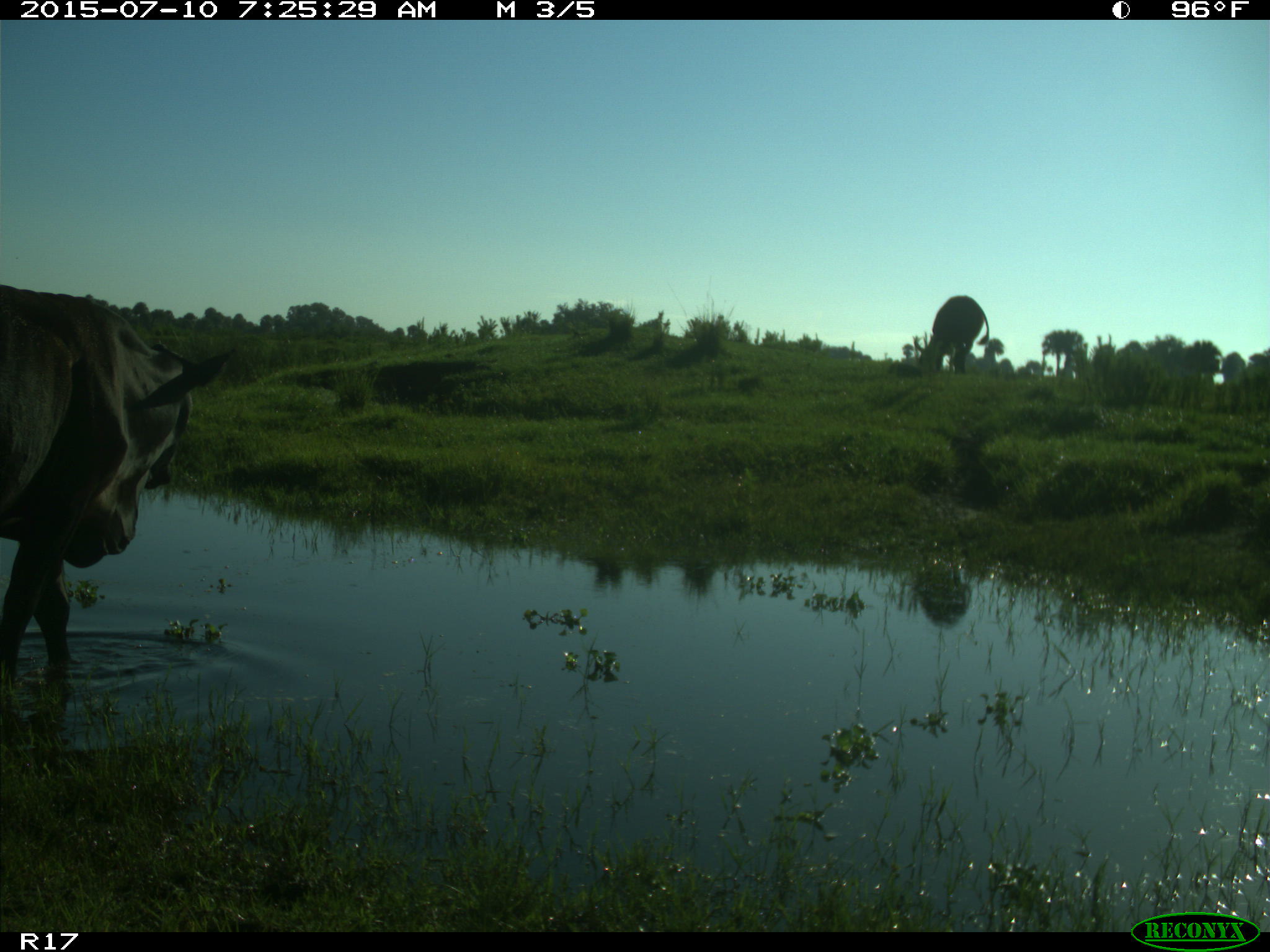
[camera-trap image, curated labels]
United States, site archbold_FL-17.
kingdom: Animalia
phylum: Chordata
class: Mammalia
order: Artiodactyla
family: Bovidae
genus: Bos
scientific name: Bos taurus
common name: domestic cow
Bos taurus (domestic cow).